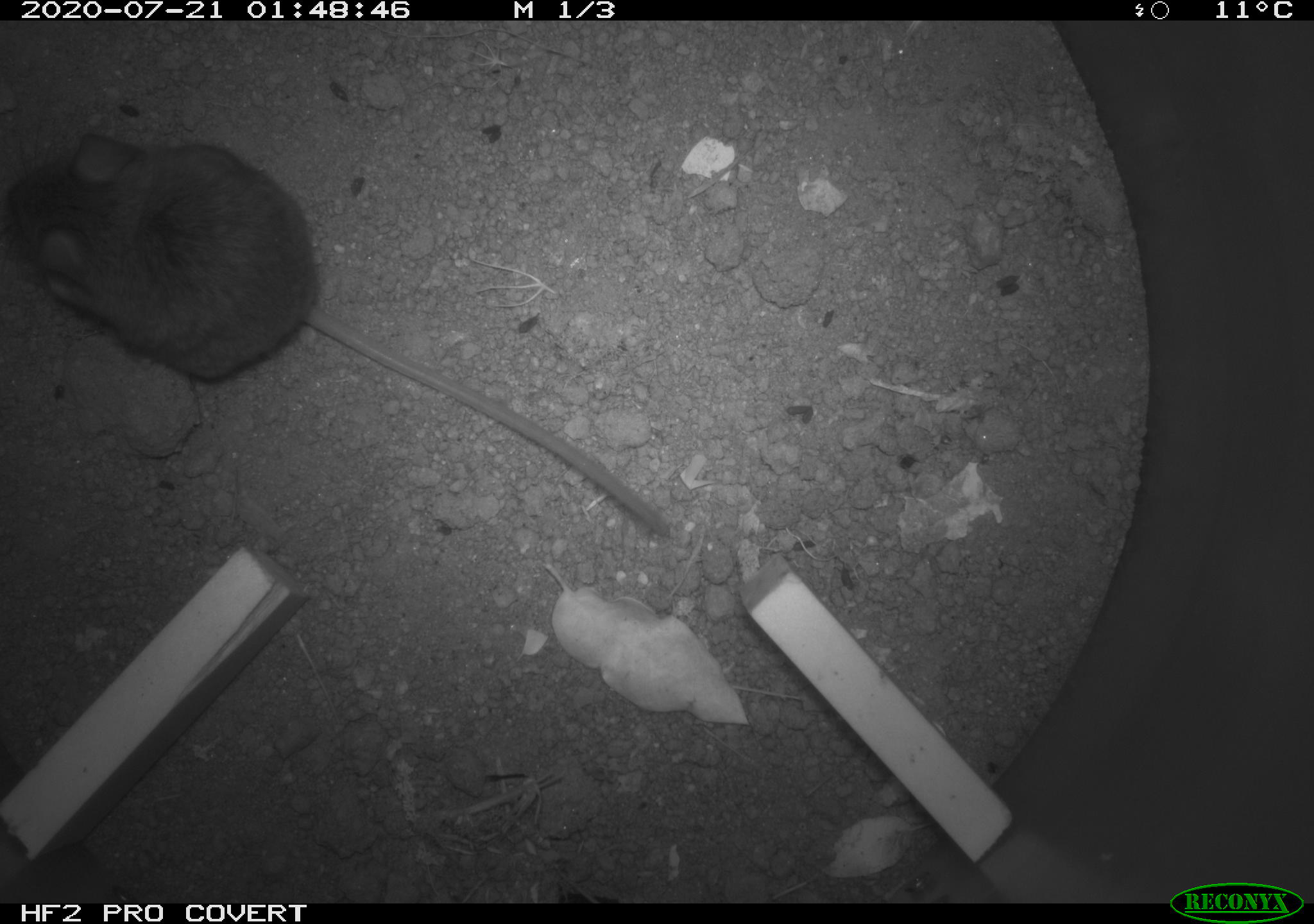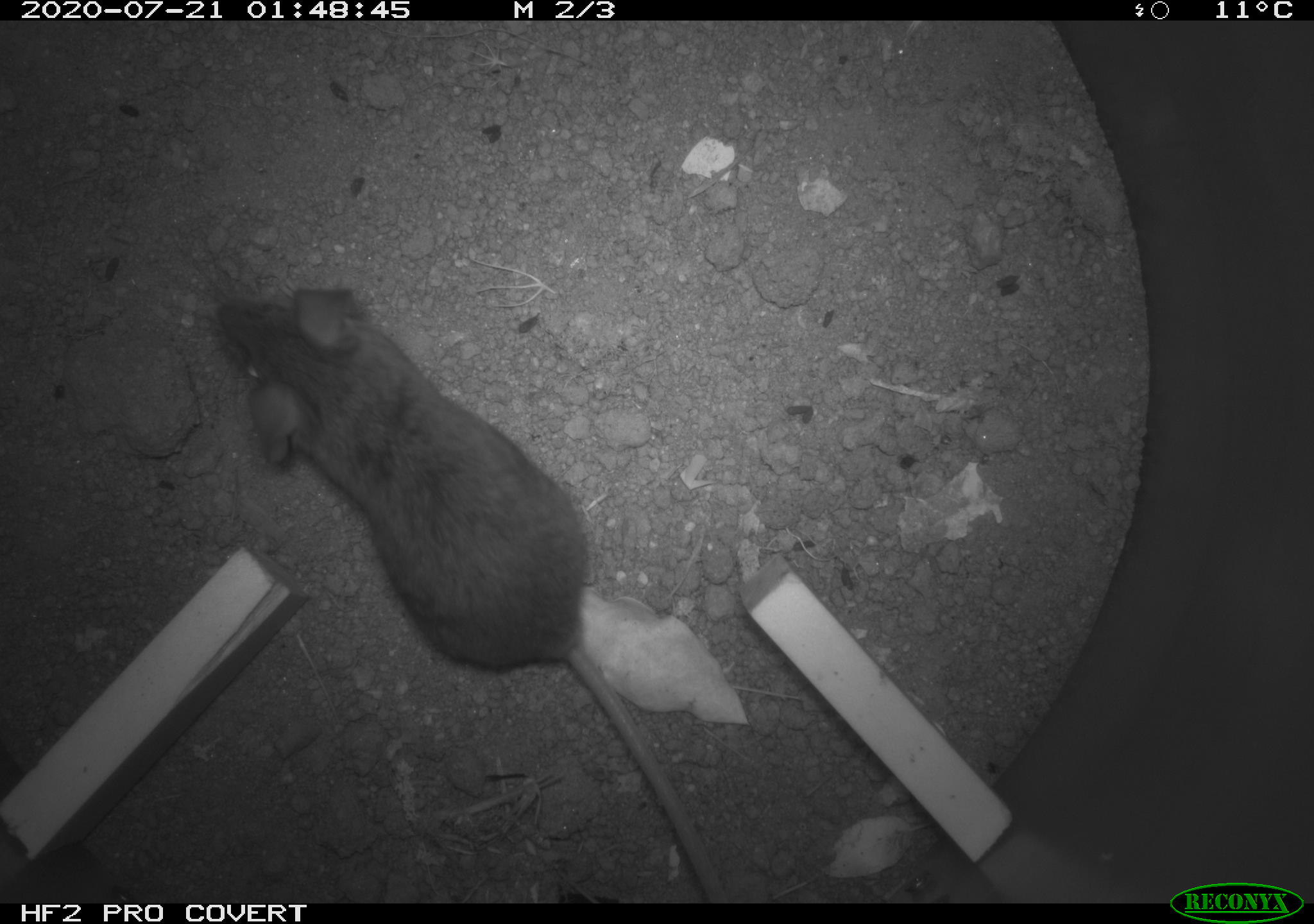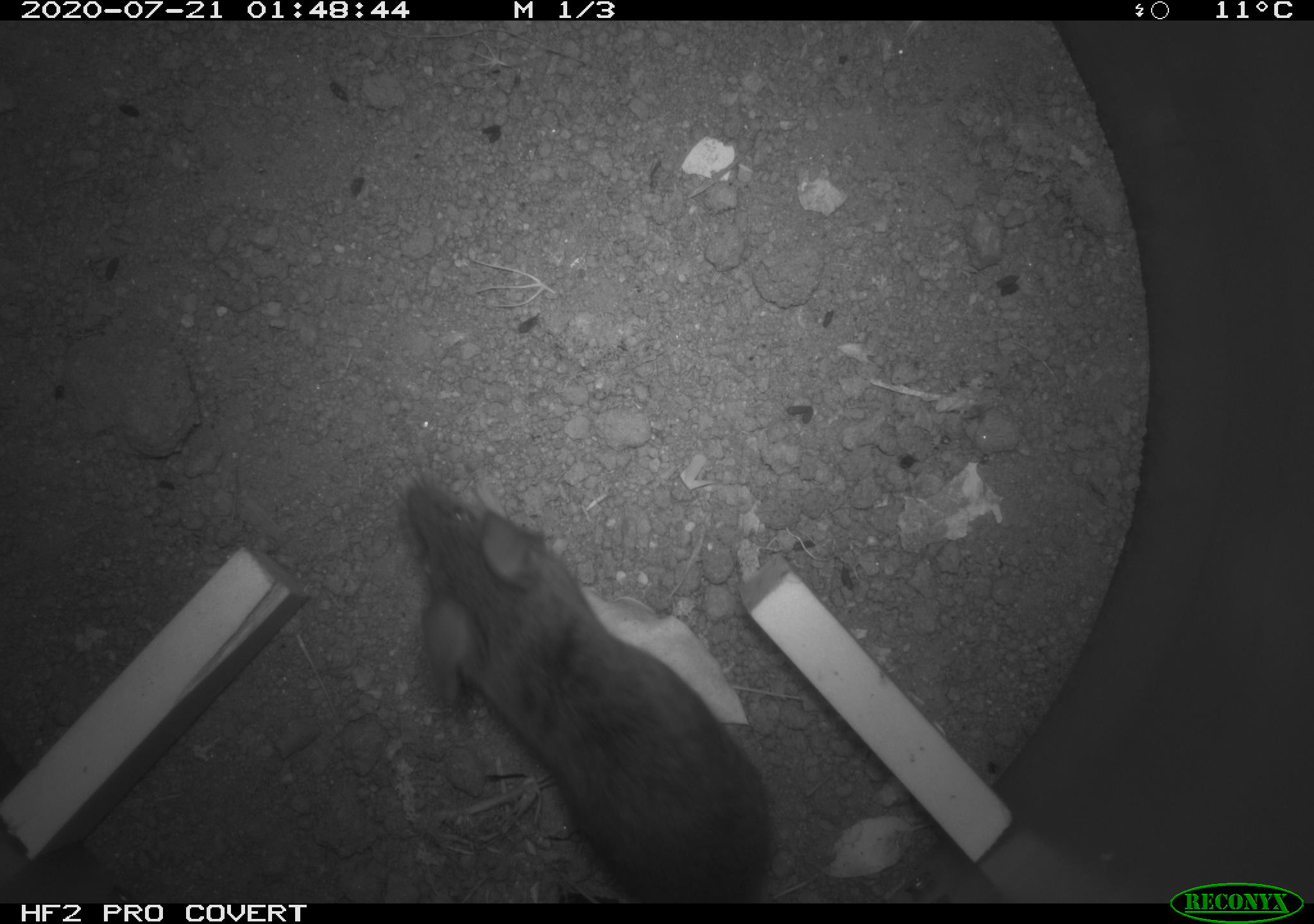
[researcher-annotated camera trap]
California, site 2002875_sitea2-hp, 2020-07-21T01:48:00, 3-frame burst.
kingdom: Animalia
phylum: Chordata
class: Mammalia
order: Rodentia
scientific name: Rodentia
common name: rodent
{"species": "rodent (Rodentia)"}